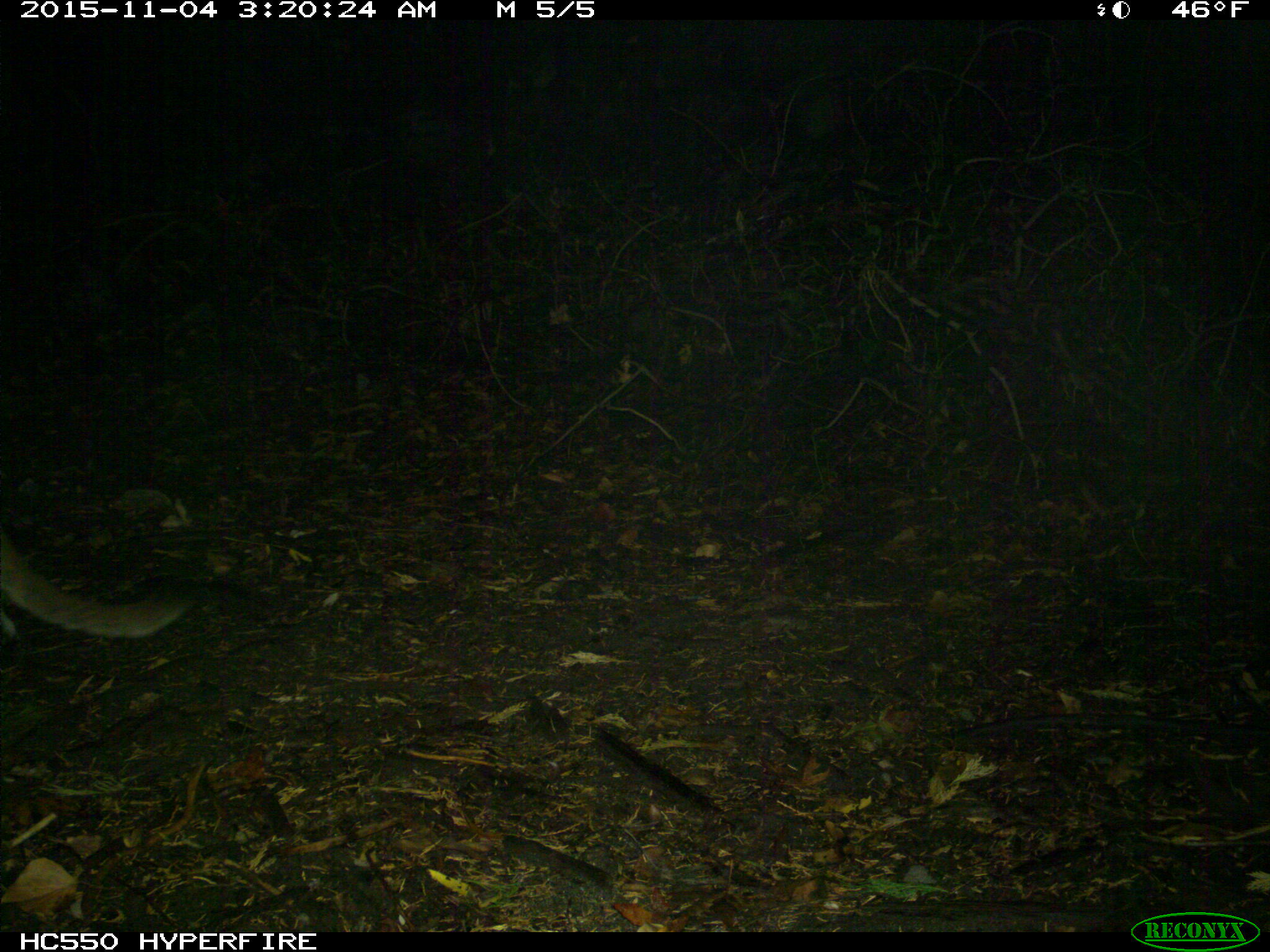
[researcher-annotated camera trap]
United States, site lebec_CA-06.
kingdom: Animalia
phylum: Chordata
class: Mammalia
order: Carnivora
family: Felidae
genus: Puma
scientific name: Puma concolor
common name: mountain lion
Puma concolor (mountain lion).